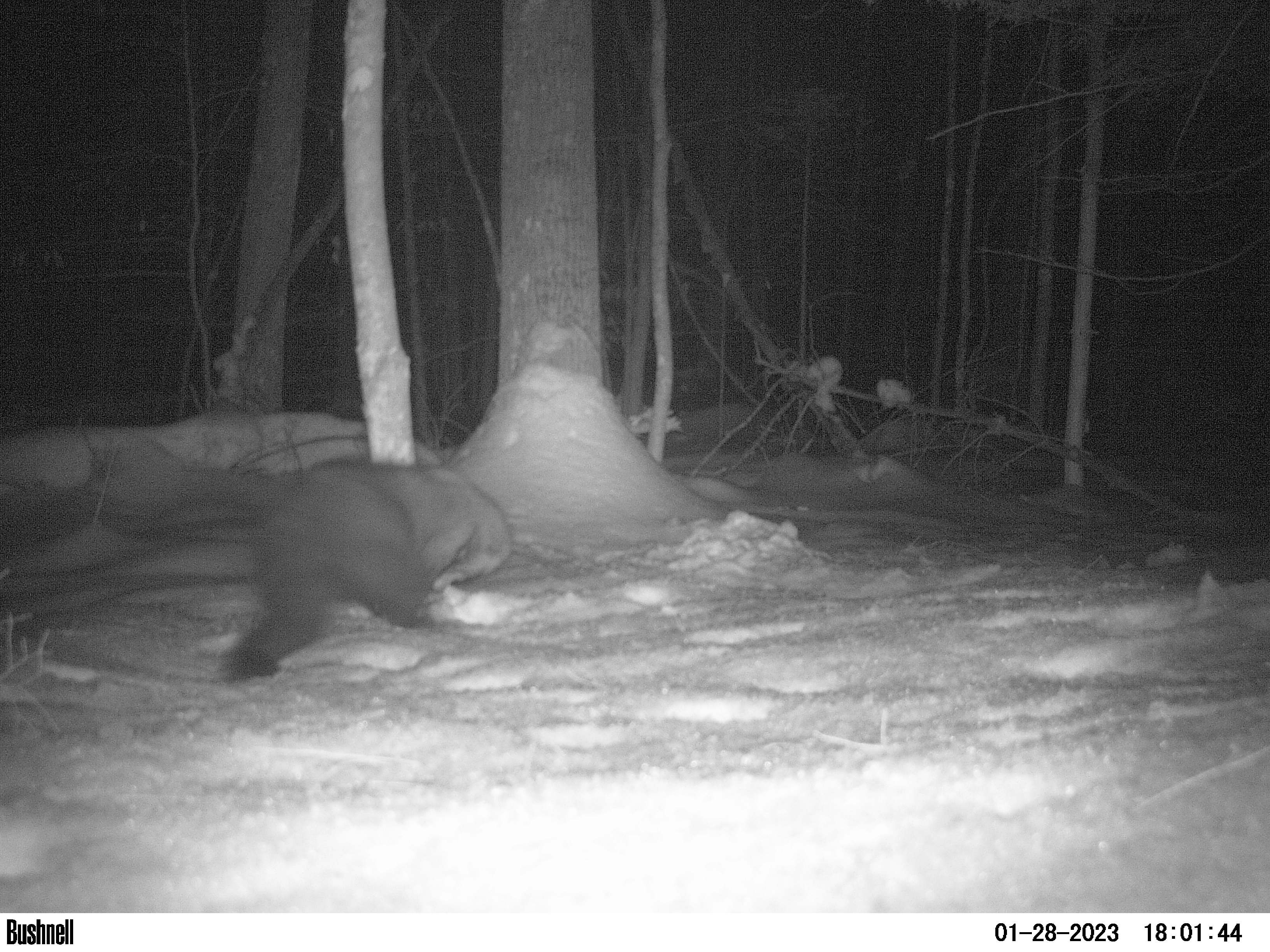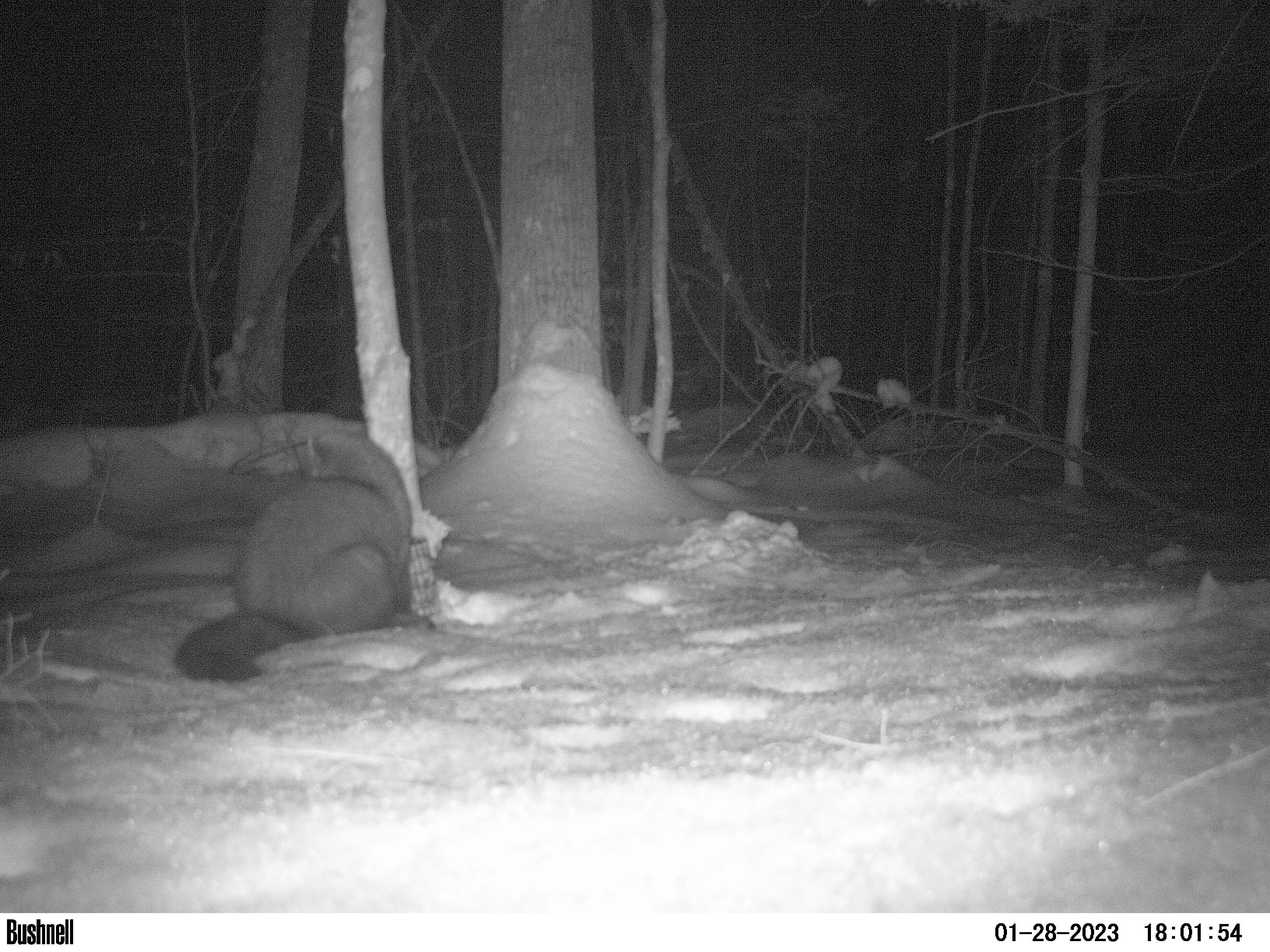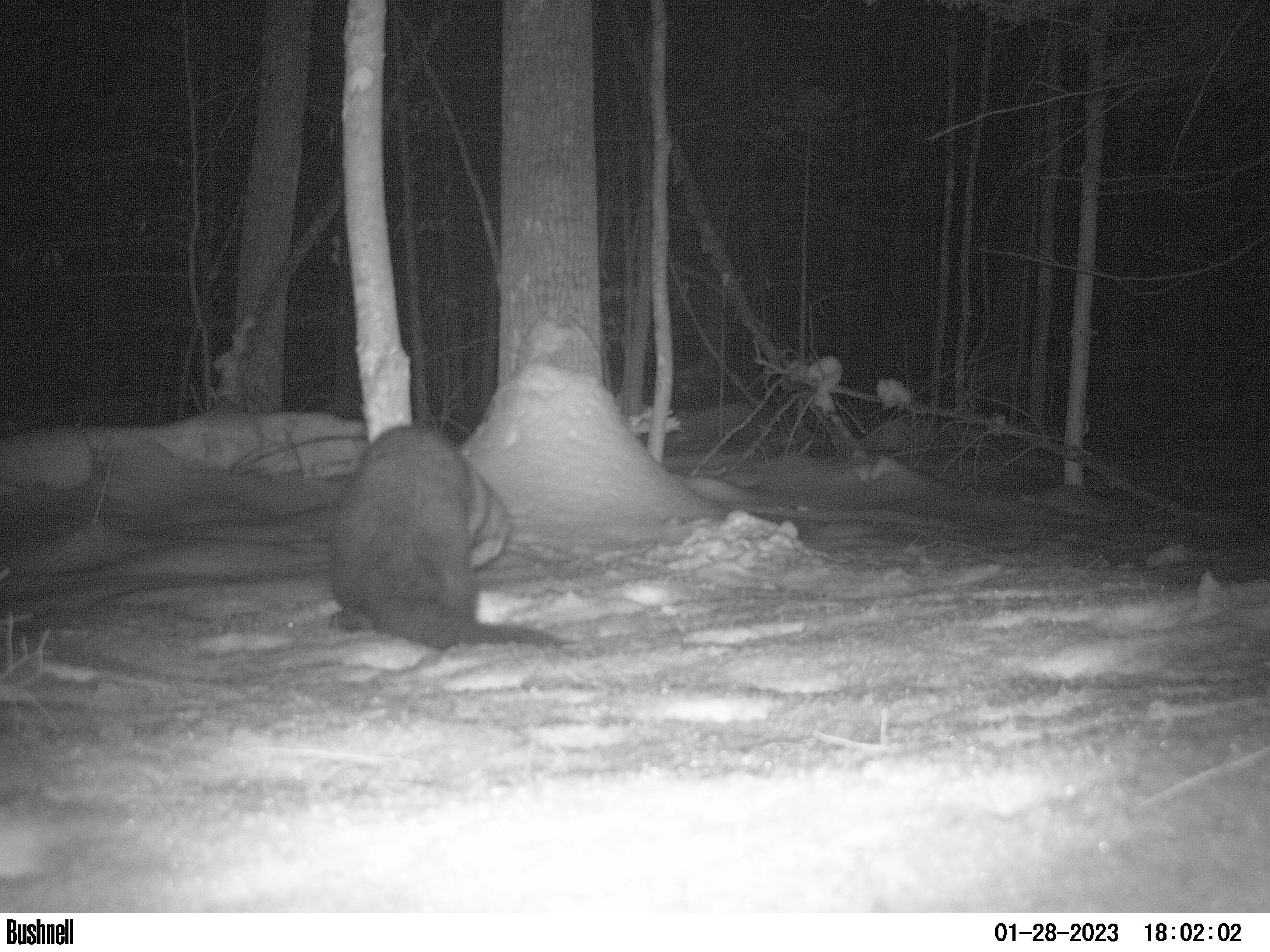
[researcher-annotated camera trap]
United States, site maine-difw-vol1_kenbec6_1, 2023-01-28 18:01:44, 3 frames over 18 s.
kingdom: Animalia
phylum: Chordata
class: Mammalia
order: Carnivora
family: Mustelidae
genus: Pekania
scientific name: Pekania pennanti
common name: fisher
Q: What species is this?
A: Fisher (Pekania pennanti).